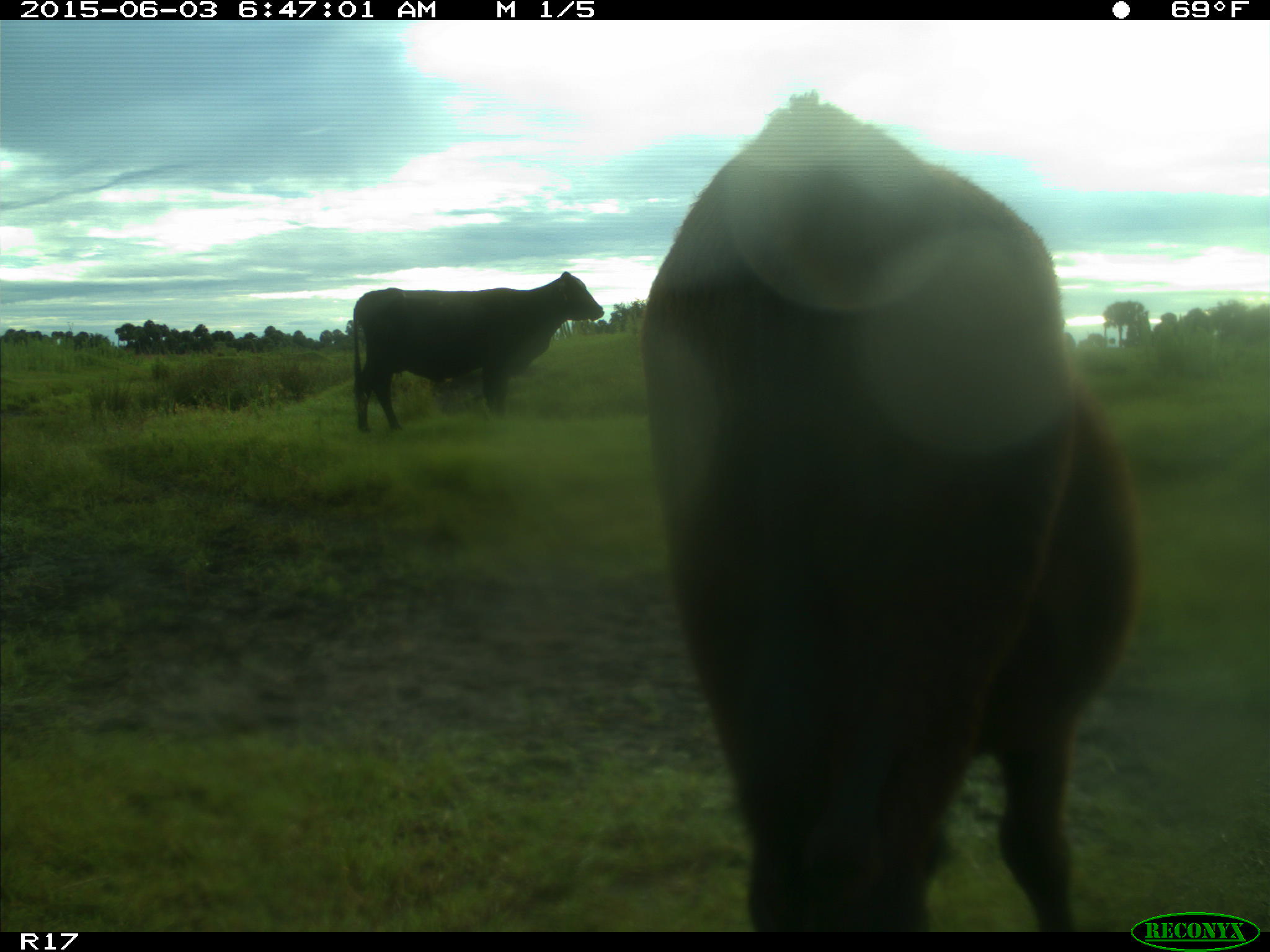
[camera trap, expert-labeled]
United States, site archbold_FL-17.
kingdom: Animalia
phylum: Chordata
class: Mammalia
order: Artiodactyla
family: Bovidae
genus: Bos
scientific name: Bos taurus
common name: domestic cow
Bos taurus (domestic cow).